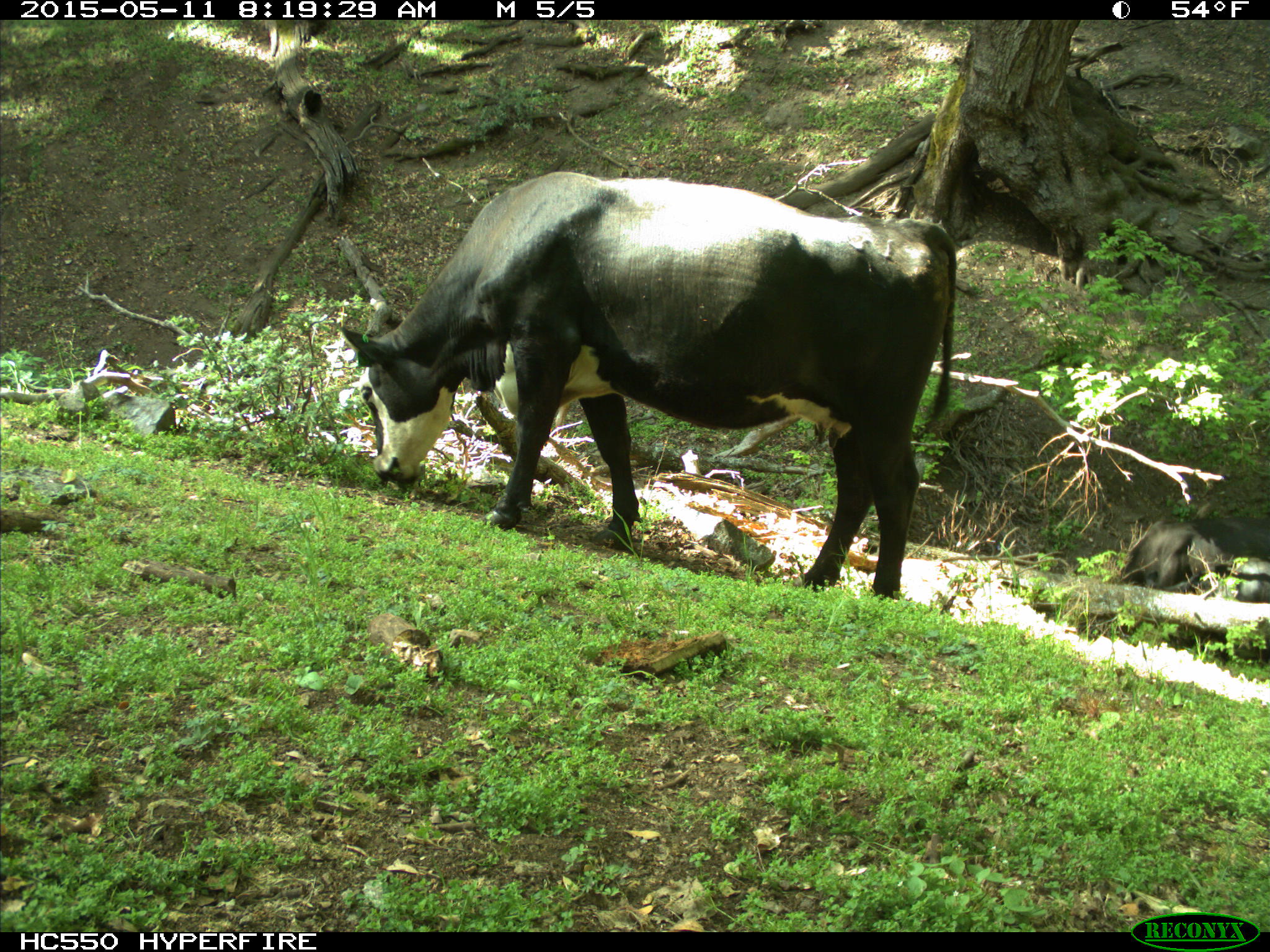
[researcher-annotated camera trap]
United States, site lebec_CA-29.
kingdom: Animalia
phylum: Chordata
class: Mammalia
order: Artiodactyla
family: Bovidae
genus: Bos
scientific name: Bos taurus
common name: domestic cow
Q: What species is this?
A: Bos taurus (domestic cow).